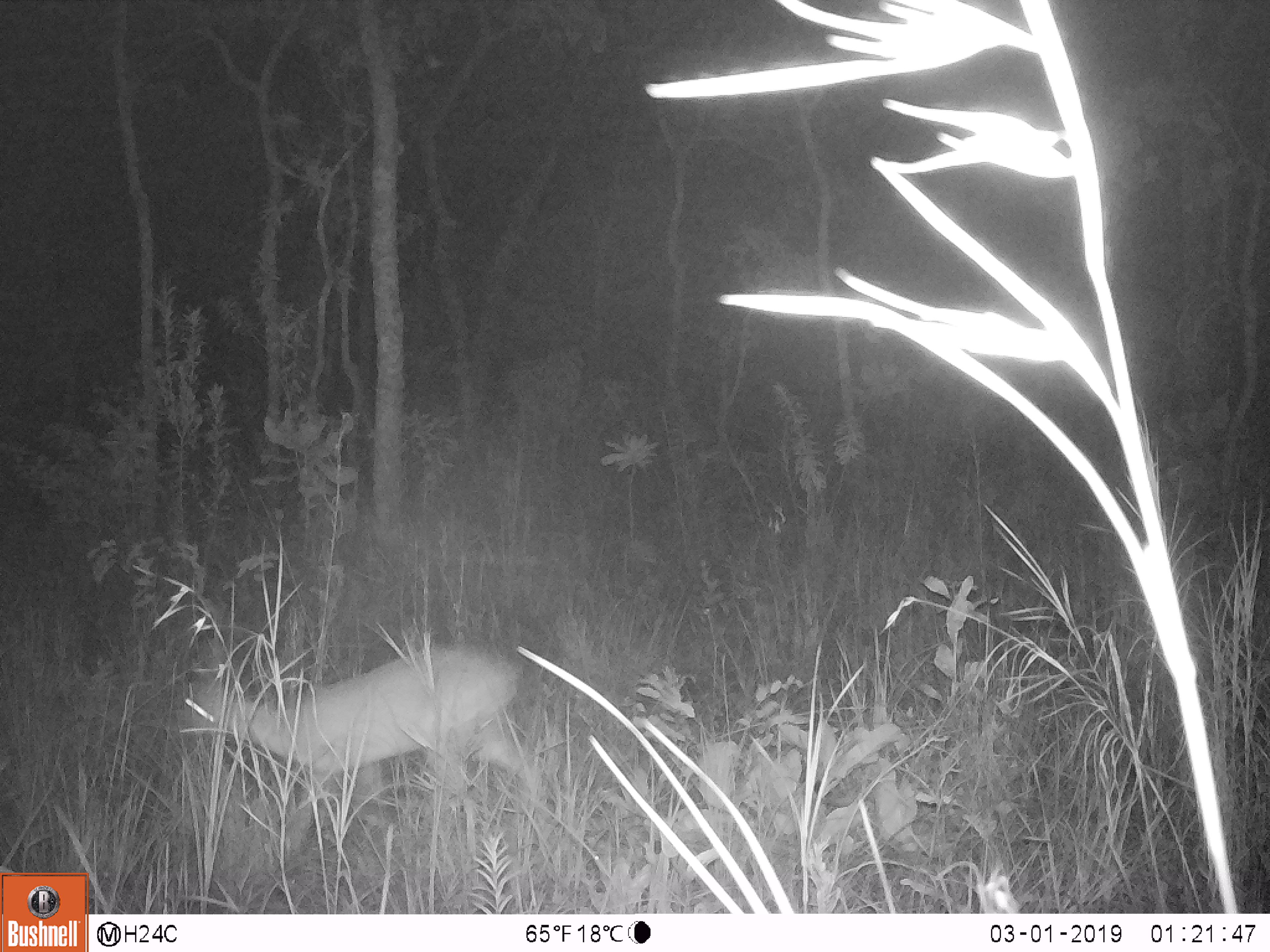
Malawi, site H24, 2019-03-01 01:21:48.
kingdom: Animalia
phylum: Chordata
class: Mammalia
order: Artiodactyla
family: Bovidae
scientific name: Antilopinae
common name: small antelope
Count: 1.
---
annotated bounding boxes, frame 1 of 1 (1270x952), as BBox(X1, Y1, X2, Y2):
small antelope: BBox(177, 646, 538, 819)